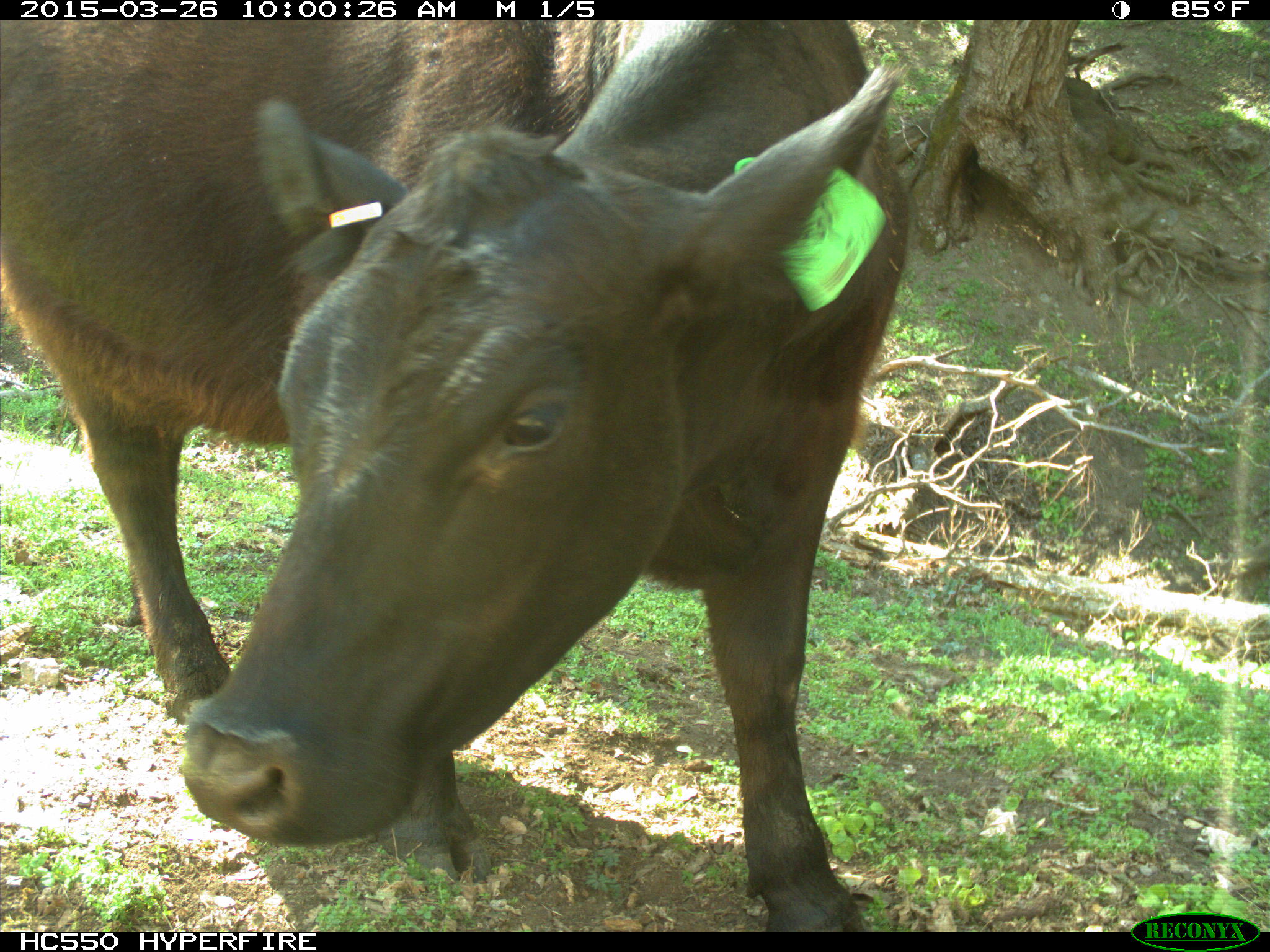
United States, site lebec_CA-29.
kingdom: Animalia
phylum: Chordata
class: Mammalia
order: Artiodactyla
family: Bovidae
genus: Bos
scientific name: Bos taurus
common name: domestic cow